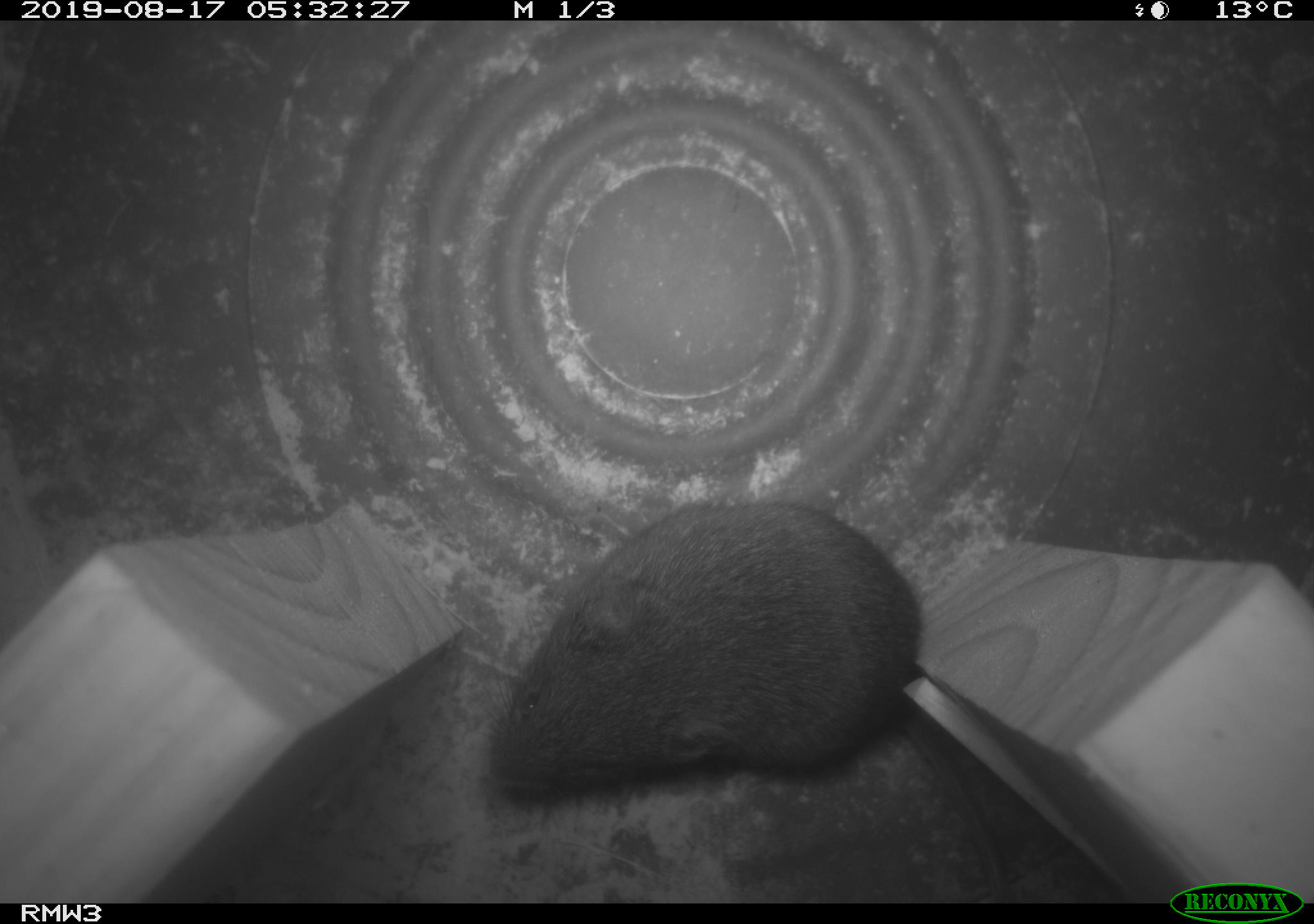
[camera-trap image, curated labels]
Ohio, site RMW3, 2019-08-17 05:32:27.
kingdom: Animalia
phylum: Chordata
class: Mammalia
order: Rodentia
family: Cricetidae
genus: Microtus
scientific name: Microtus pennsylvanicus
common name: meadow vole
Meadow vole (Microtus pennsylvanicus).